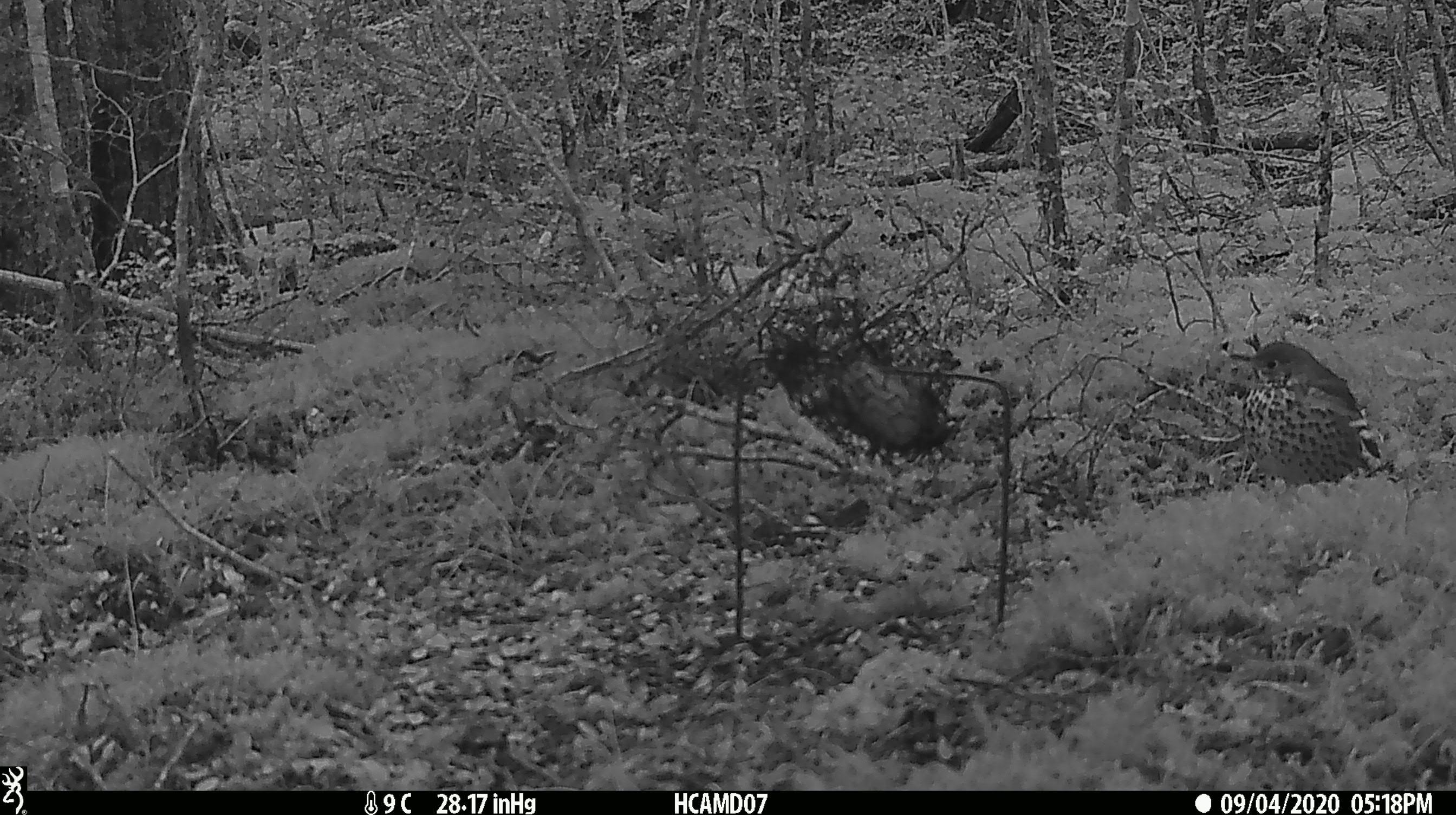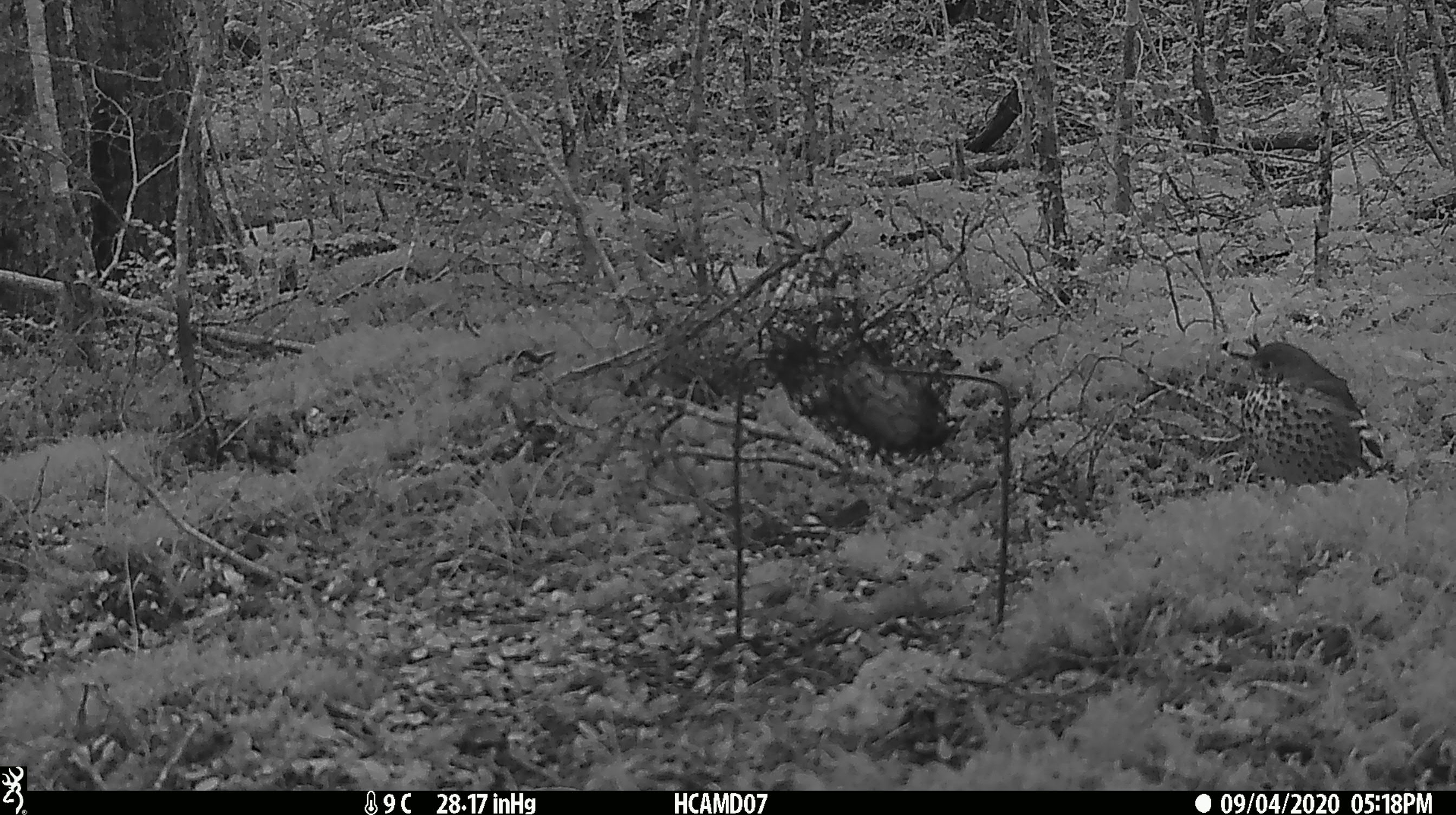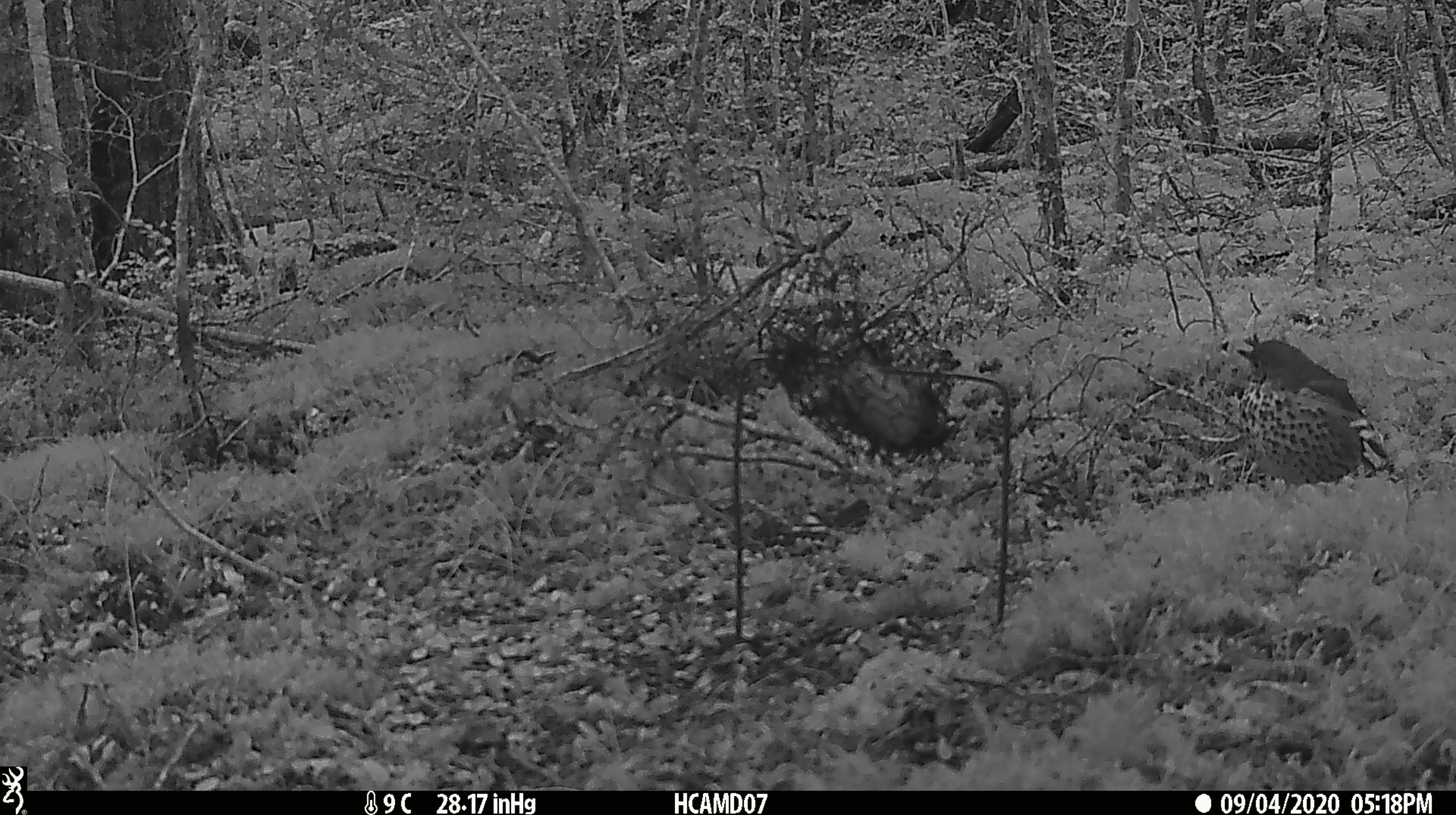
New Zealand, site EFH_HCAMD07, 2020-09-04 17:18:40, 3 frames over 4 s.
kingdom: Animalia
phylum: Chordata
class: Aves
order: Passeriformes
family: Turdidae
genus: Turdus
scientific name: Turdus philomelos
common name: song thrush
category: thrush